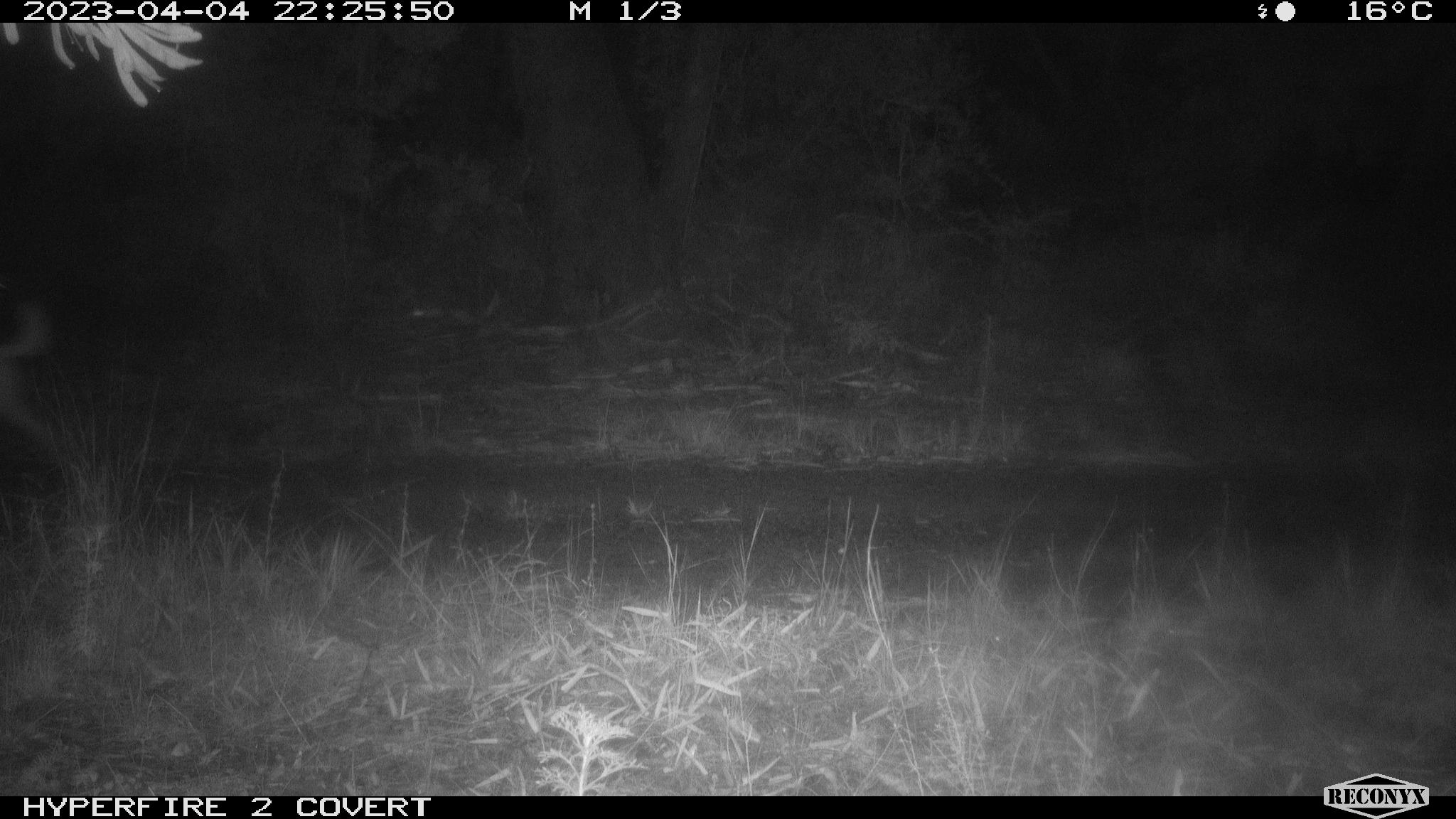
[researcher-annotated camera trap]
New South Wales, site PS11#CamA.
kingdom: Animalia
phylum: Chordata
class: Mammalia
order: Carnivora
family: Canidae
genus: Canis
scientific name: Canis familiaris dingo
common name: dingo